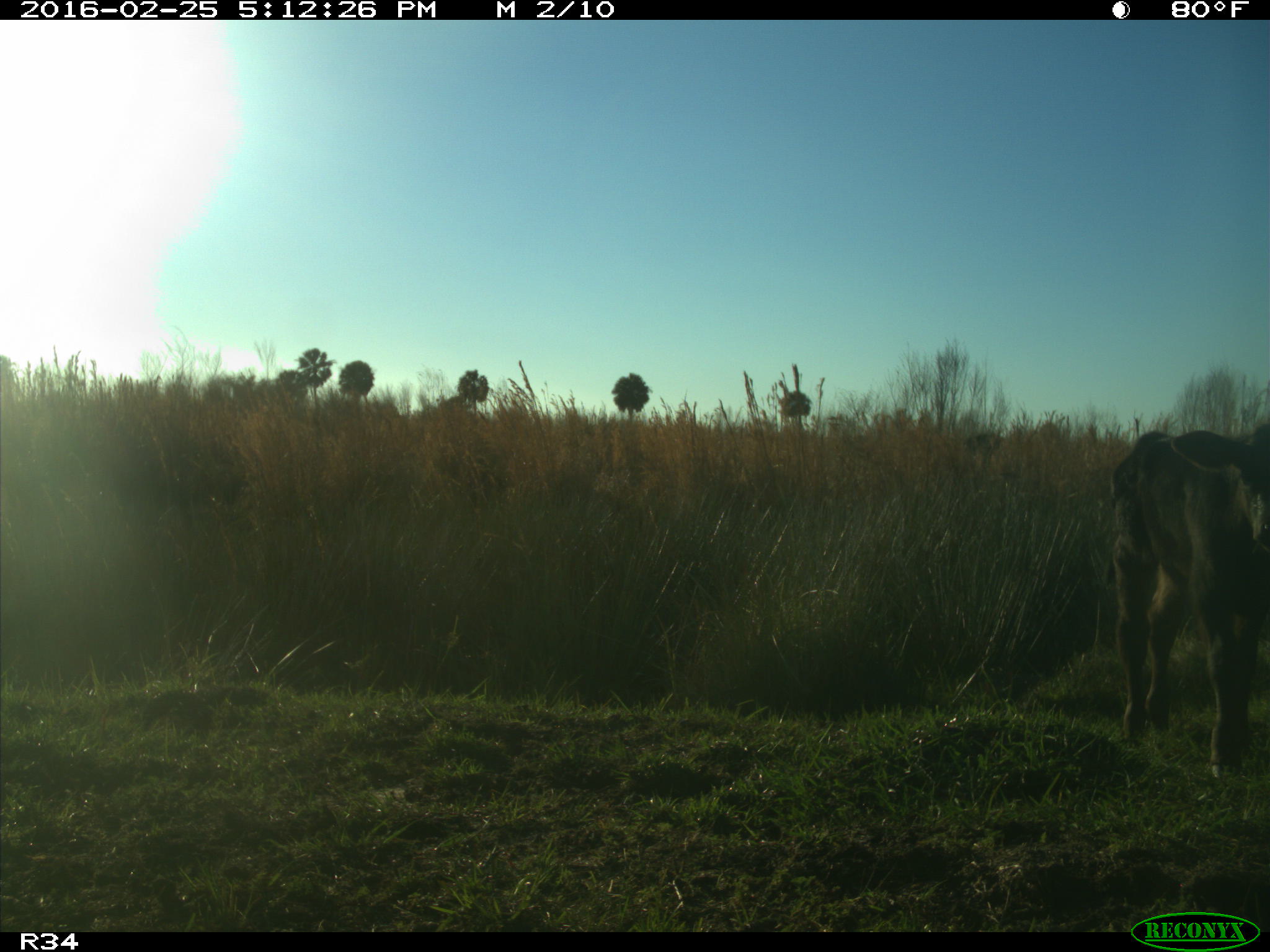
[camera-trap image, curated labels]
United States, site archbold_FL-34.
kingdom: Animalia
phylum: Chordata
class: Mammalia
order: Artiodactyla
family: Bovidae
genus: Bos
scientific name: Bos taurus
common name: domestic cow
Bos taurus (domestic cow).